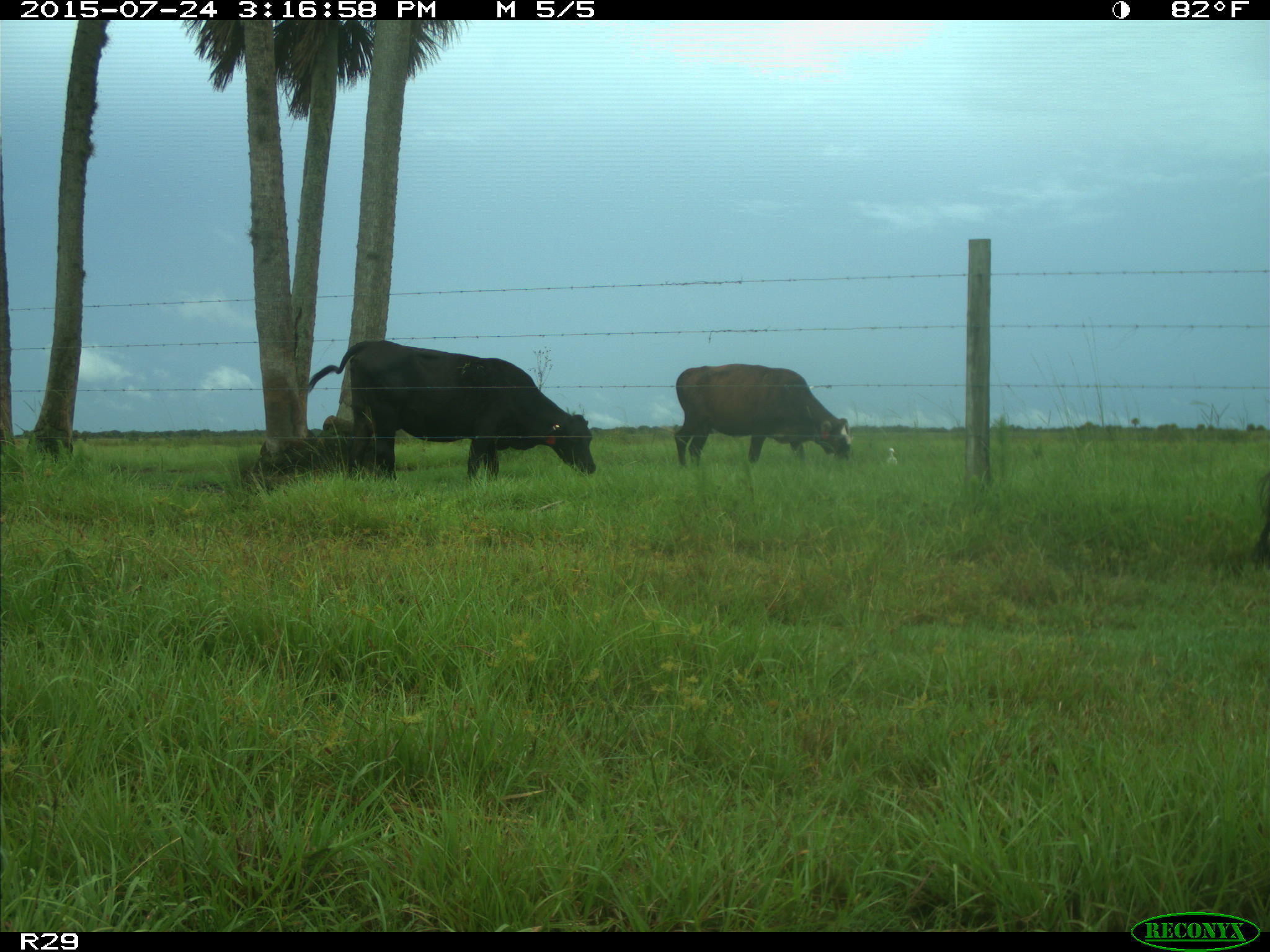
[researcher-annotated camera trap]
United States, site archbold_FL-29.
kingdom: Animalia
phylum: Chordata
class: Mammalia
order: Artiodactyla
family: Bovidae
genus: Bos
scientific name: Bos taurus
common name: domestic cow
Bos taurus (domestic cow).